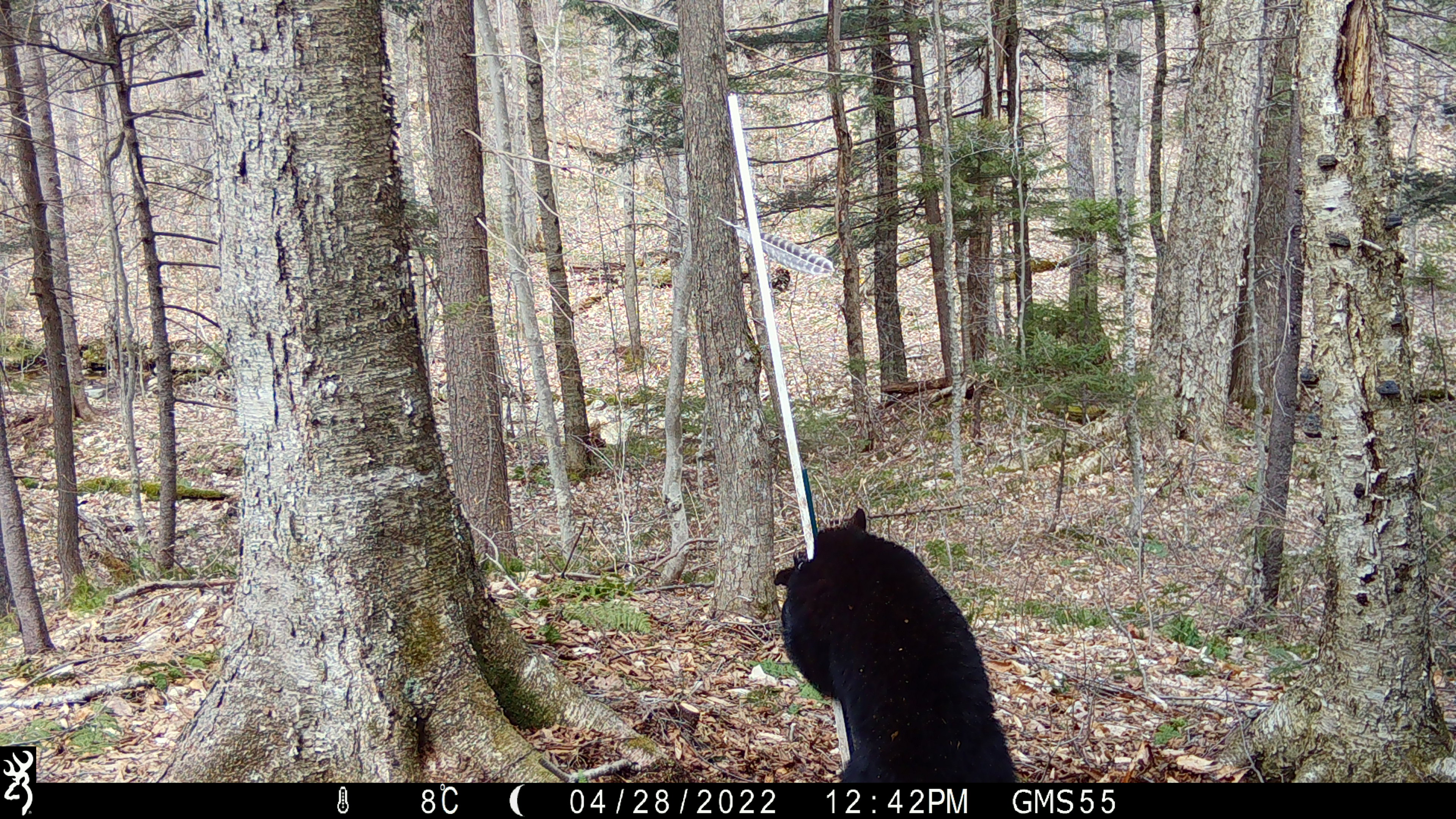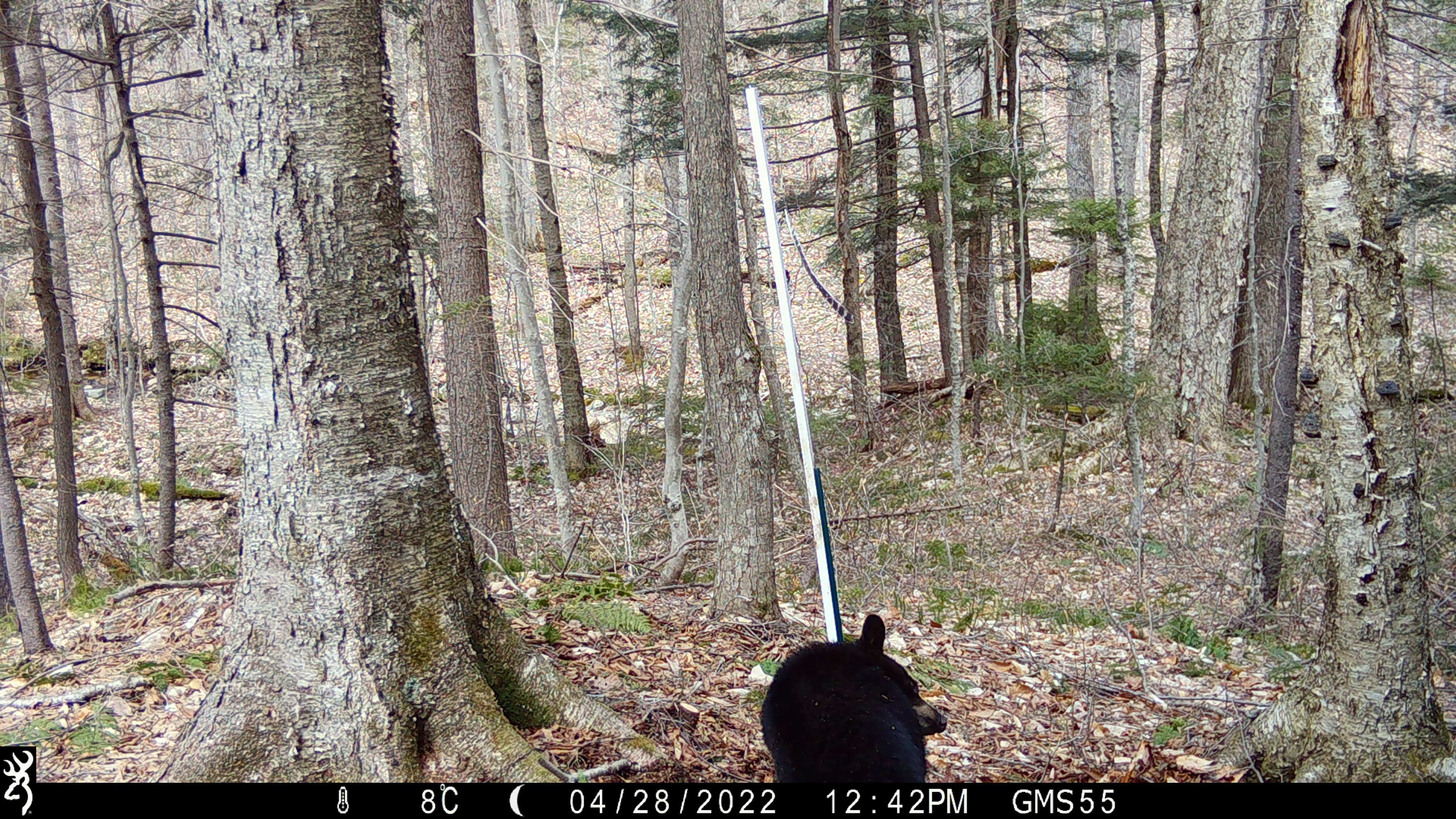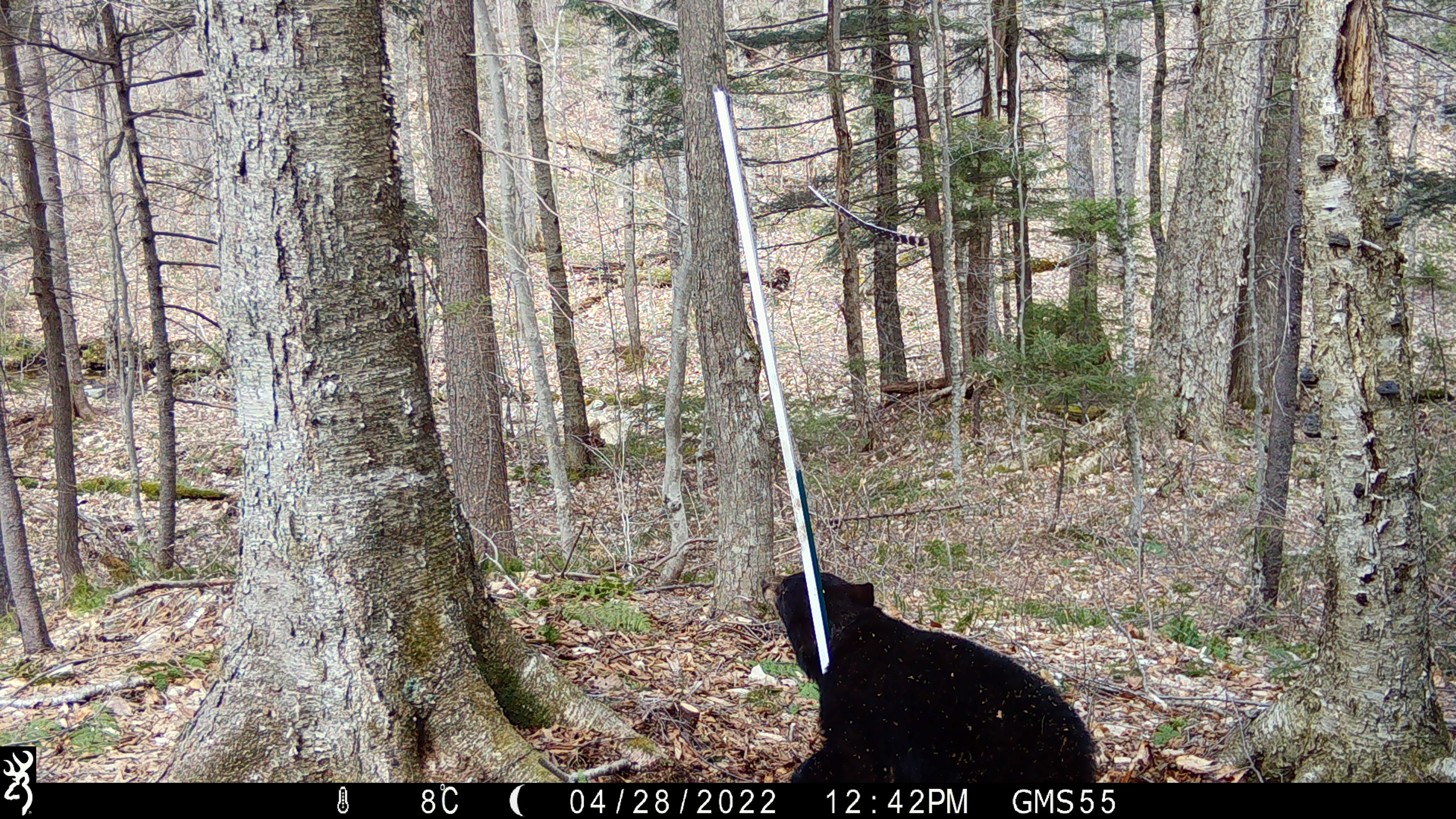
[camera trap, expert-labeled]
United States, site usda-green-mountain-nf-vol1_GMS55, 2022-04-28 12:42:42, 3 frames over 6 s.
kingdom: Animalia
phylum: Chordata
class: Mammalia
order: Carnivora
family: Ursidae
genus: Ursus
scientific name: Ursus americanus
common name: black bear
Black bear (Ursus americanus).